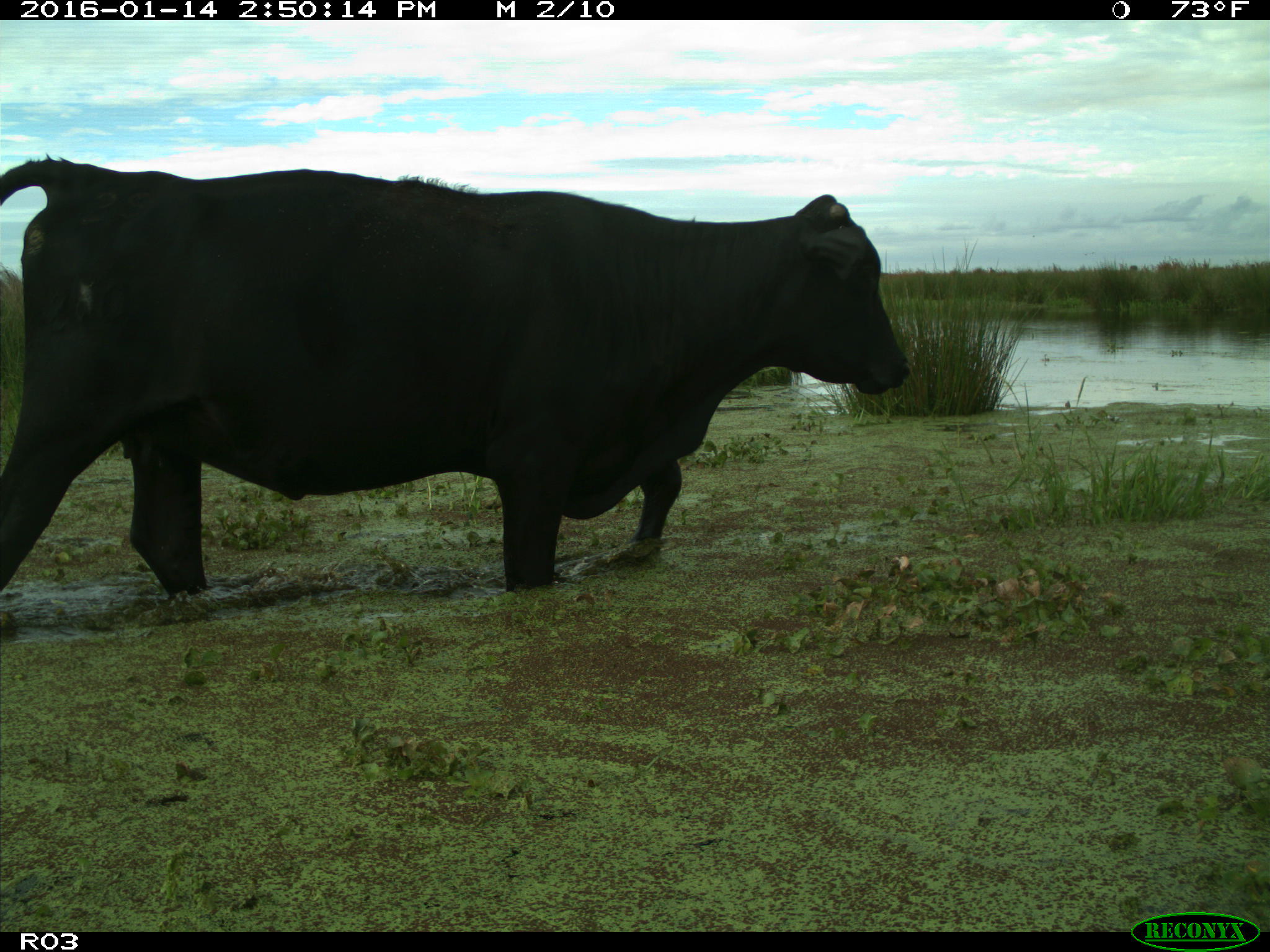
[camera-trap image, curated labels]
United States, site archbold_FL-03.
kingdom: Animalia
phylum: Chordata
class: Mammalia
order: Artiodactyla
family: Bovidae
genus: Bos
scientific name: Bos taurus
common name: domestic cow